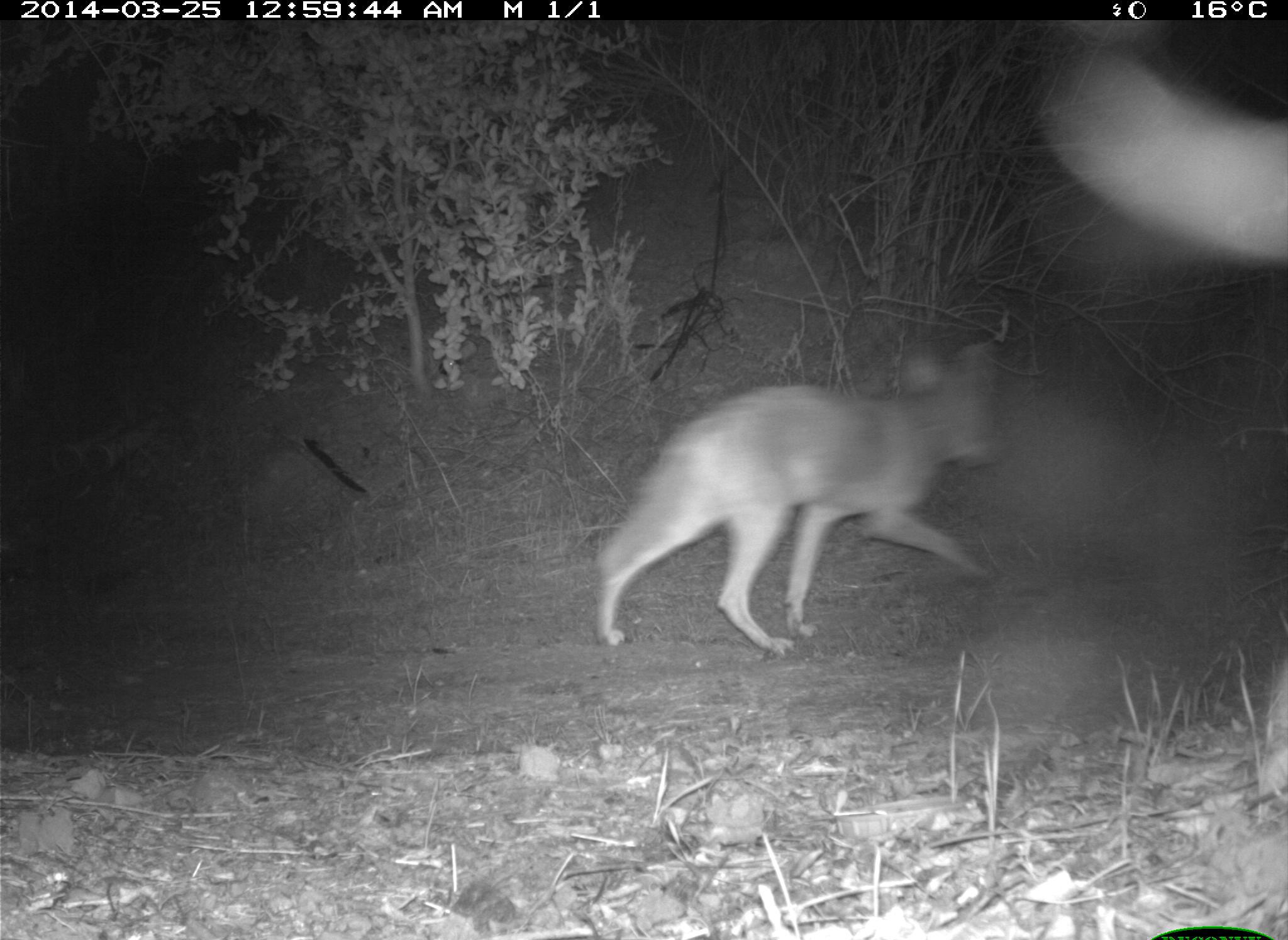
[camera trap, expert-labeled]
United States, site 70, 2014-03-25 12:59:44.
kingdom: Animalia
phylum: Chordata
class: Mammalia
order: Carnivora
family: Canidae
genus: Canis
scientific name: Canis latrans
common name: coyote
Coyote (Canis latrans).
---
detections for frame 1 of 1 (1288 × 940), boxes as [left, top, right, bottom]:
coyote: [597, 339, 1011, 656]